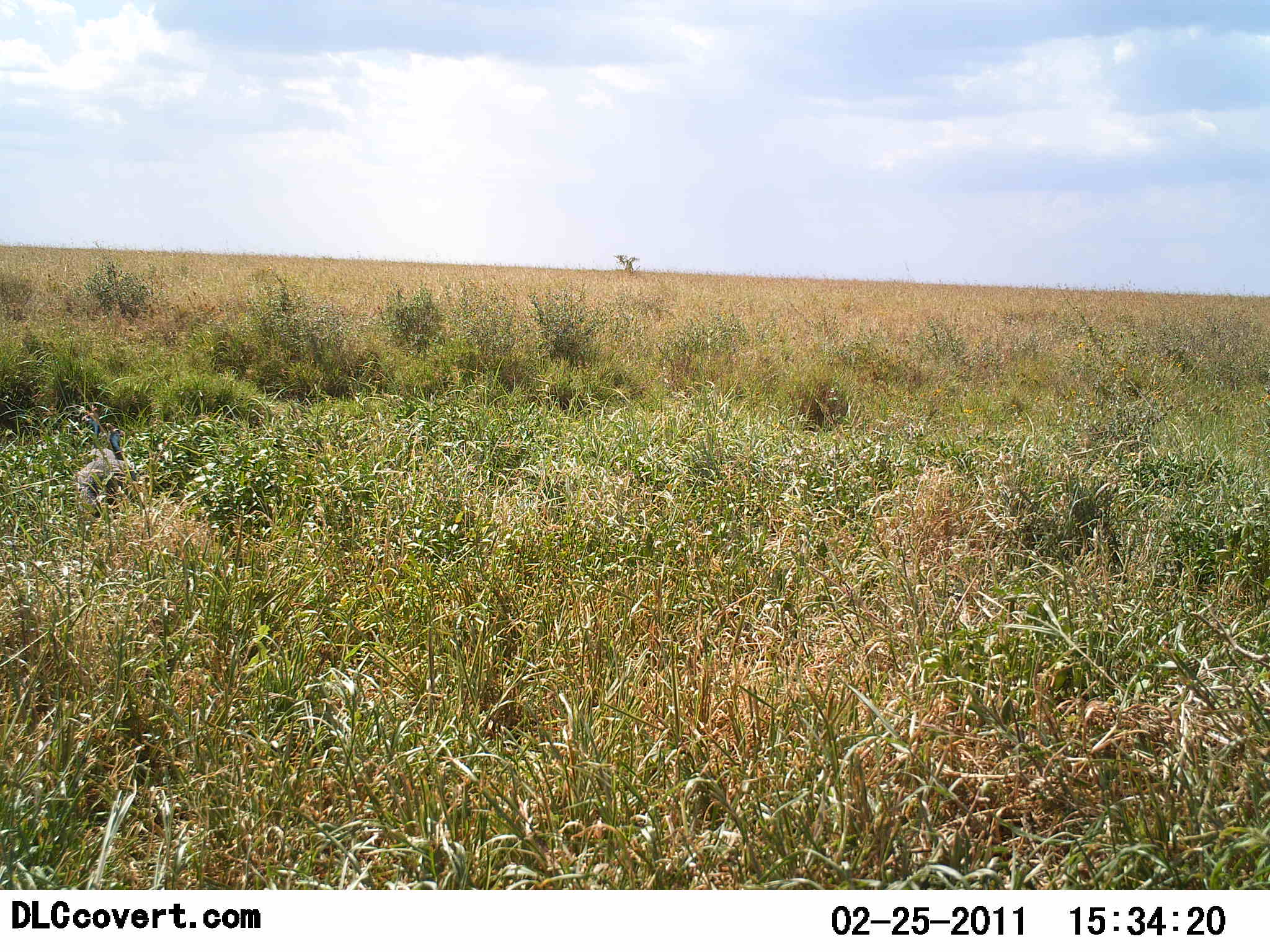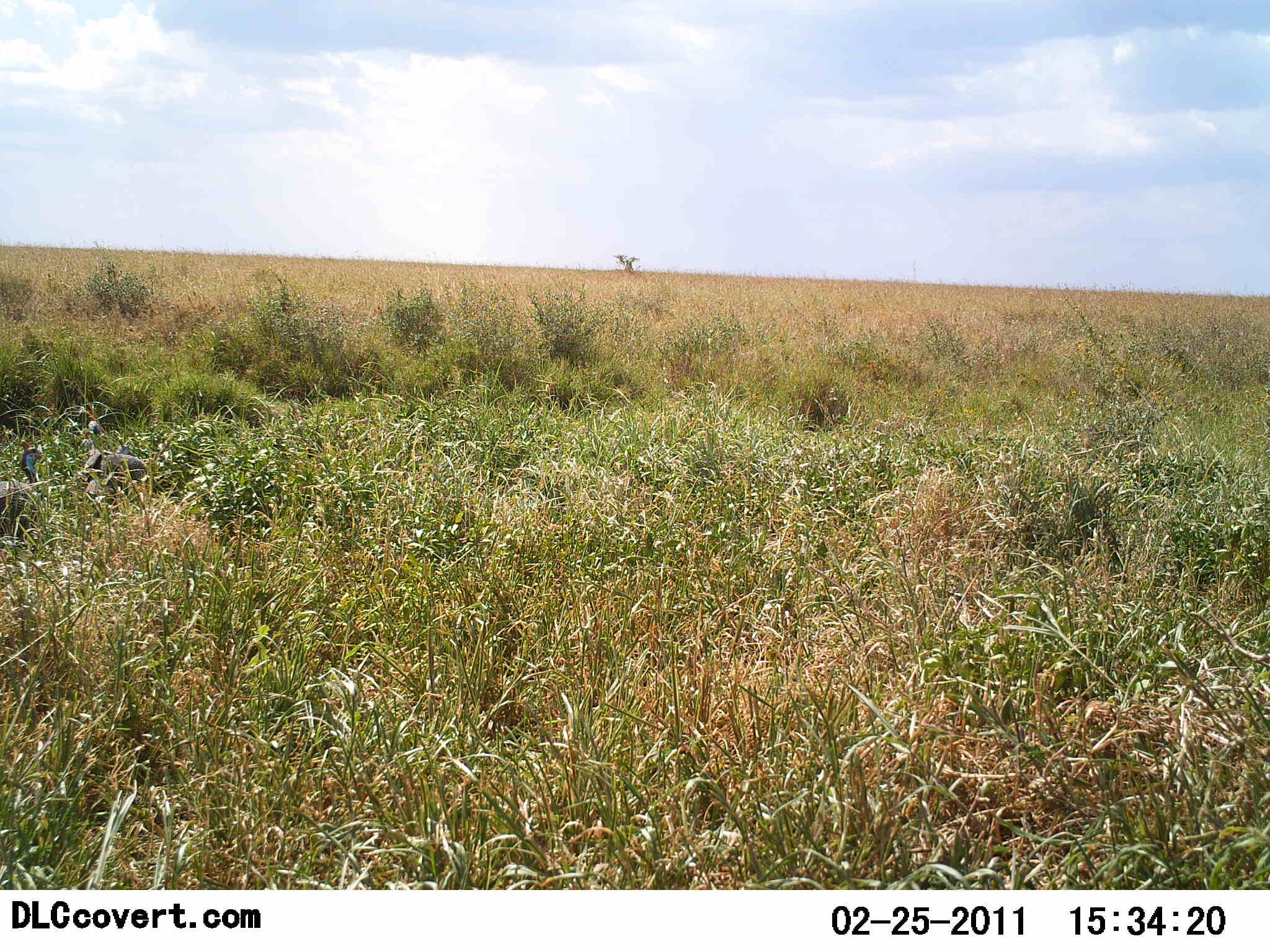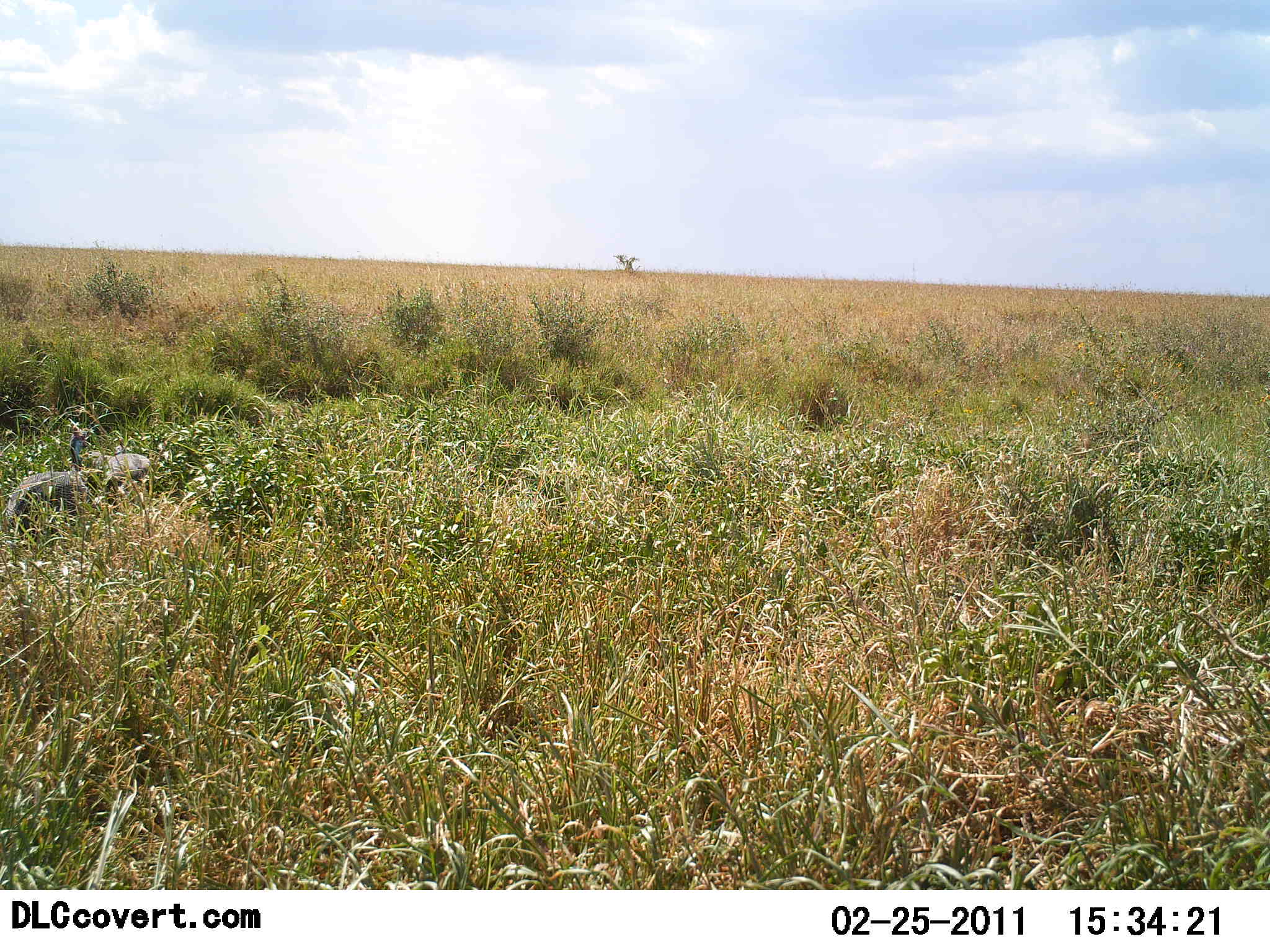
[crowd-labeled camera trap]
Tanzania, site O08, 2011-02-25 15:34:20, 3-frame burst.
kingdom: Animalia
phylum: Chordata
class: Aves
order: Galliformes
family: Numididae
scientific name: Numididae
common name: guinea fowl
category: guineafowl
Guineafowl (guinea fowl) (Numididae), count 2. Behavior (volunteer vote fractions): standing 0%, resting 0%, moving 100%, interacting 0%. Young present (vote fraction): 0%. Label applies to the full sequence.